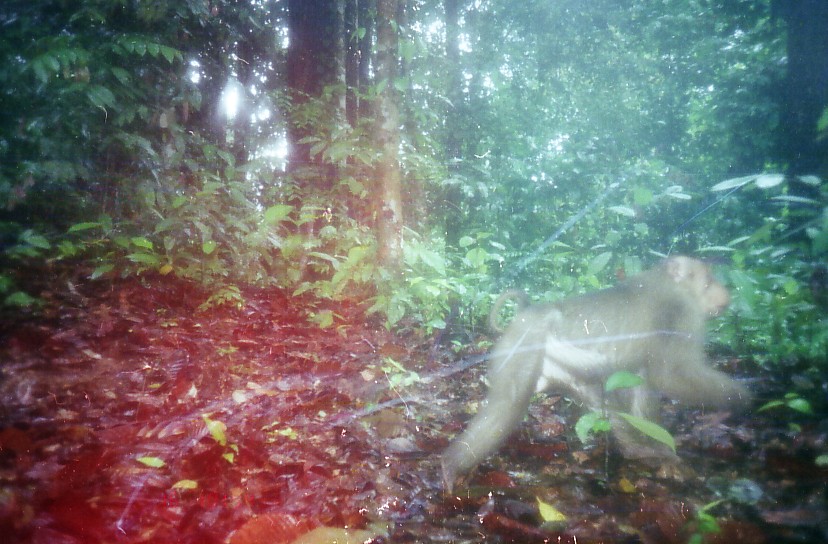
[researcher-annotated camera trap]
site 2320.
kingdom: Animalia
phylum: Chordata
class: Mammalia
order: Primates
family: Cercopithecidae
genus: Macaca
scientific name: Macaca nemestrina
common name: southern pig-tailed macaque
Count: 1.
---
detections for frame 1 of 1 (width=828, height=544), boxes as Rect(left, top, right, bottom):
macaca nemestrina: Rect(437, 254, 755, 495)